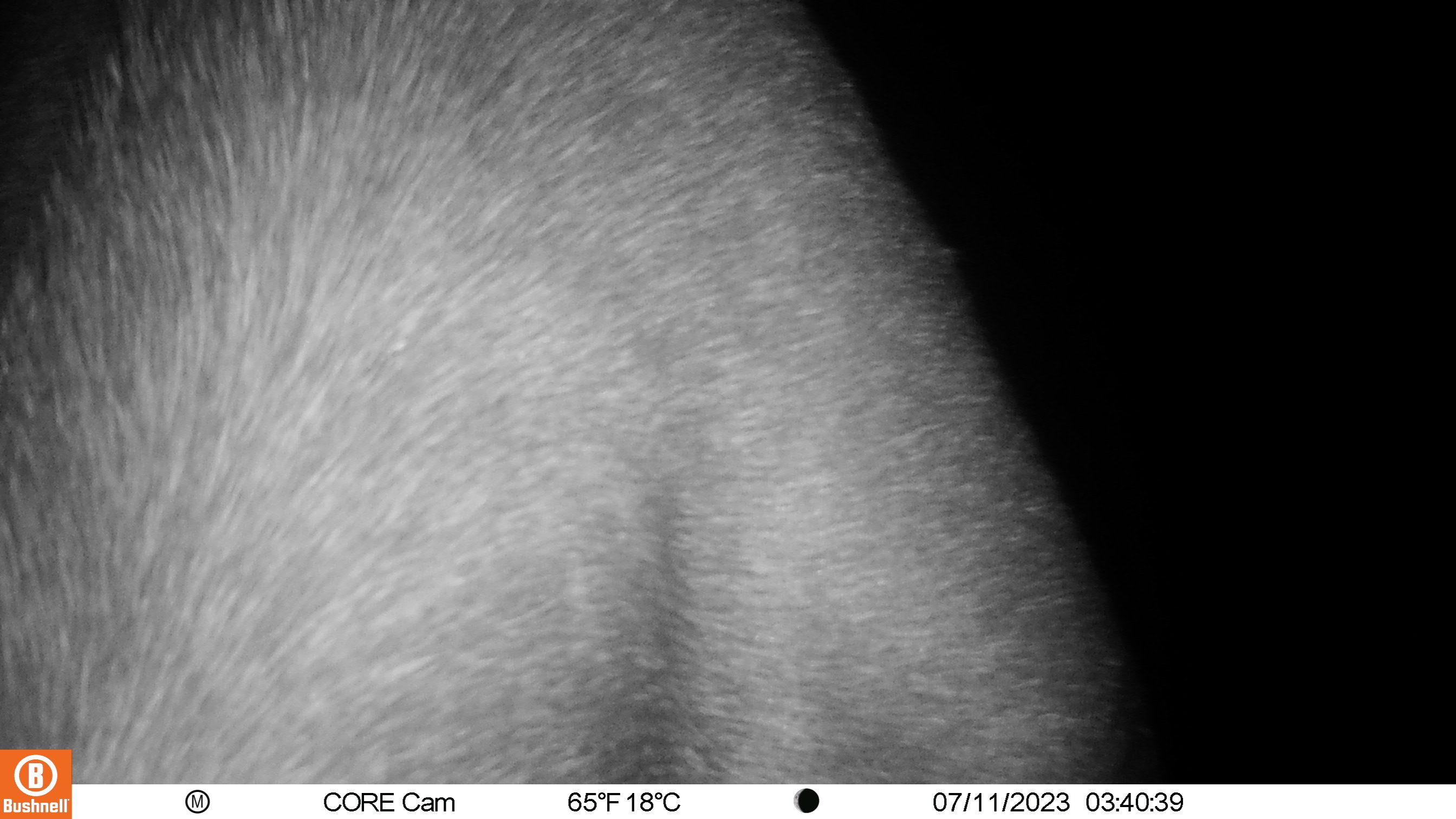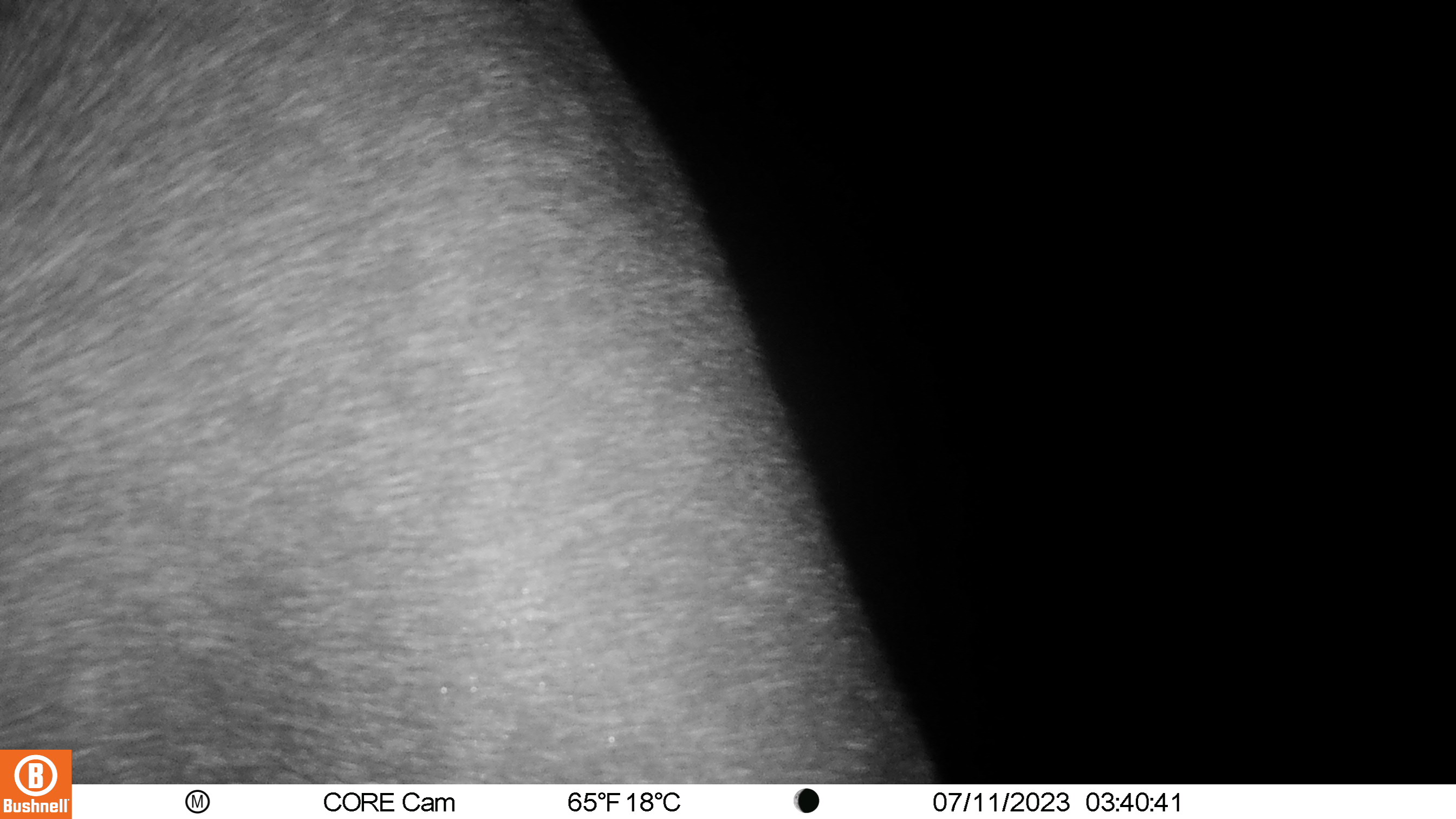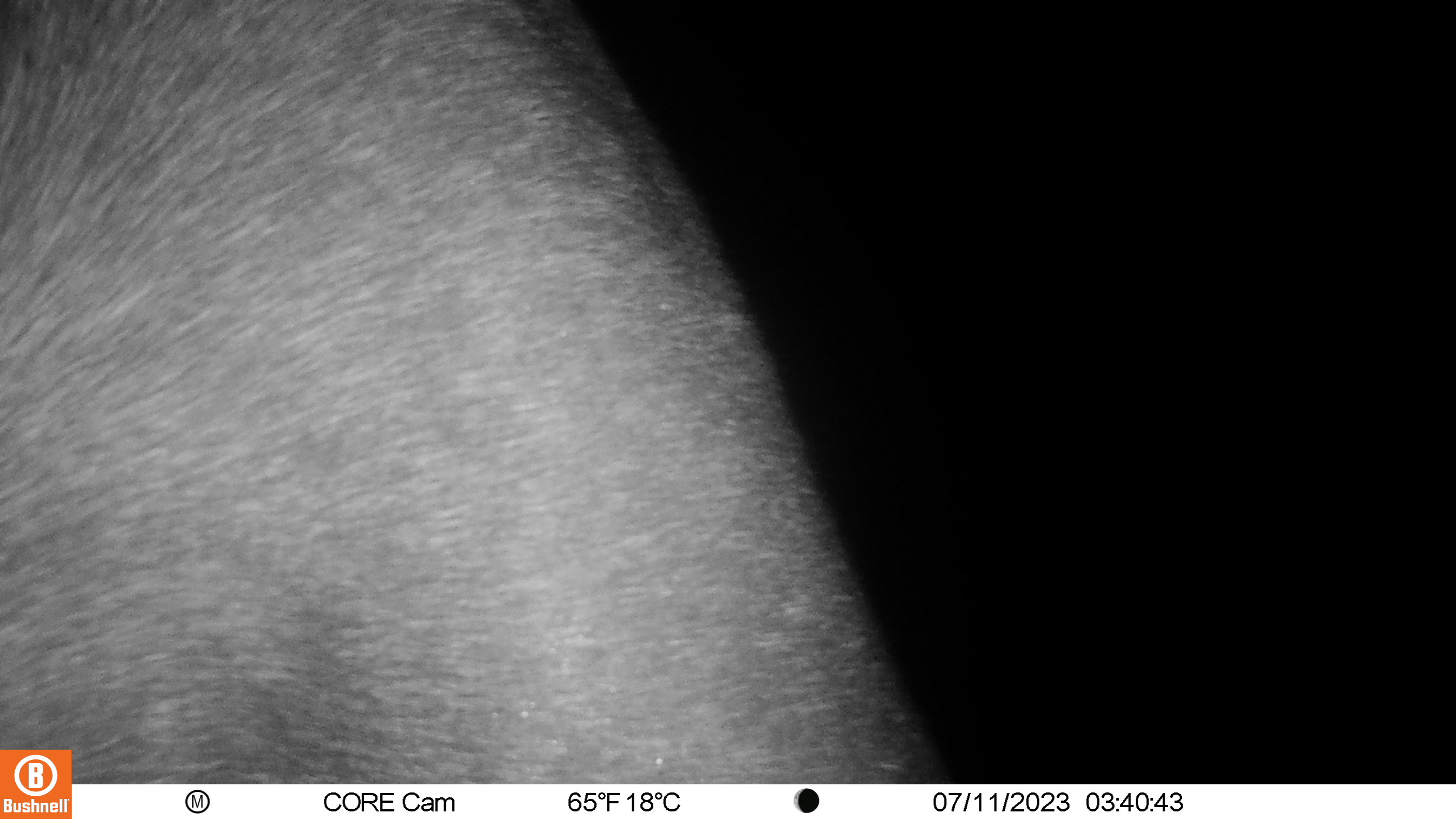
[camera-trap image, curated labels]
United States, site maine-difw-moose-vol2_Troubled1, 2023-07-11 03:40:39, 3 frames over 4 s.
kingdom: Animalia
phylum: Chordata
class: Mammalia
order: Artiodactyla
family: Cervidae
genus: Alces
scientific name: Alces alces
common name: moose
Moose (Alces alces).